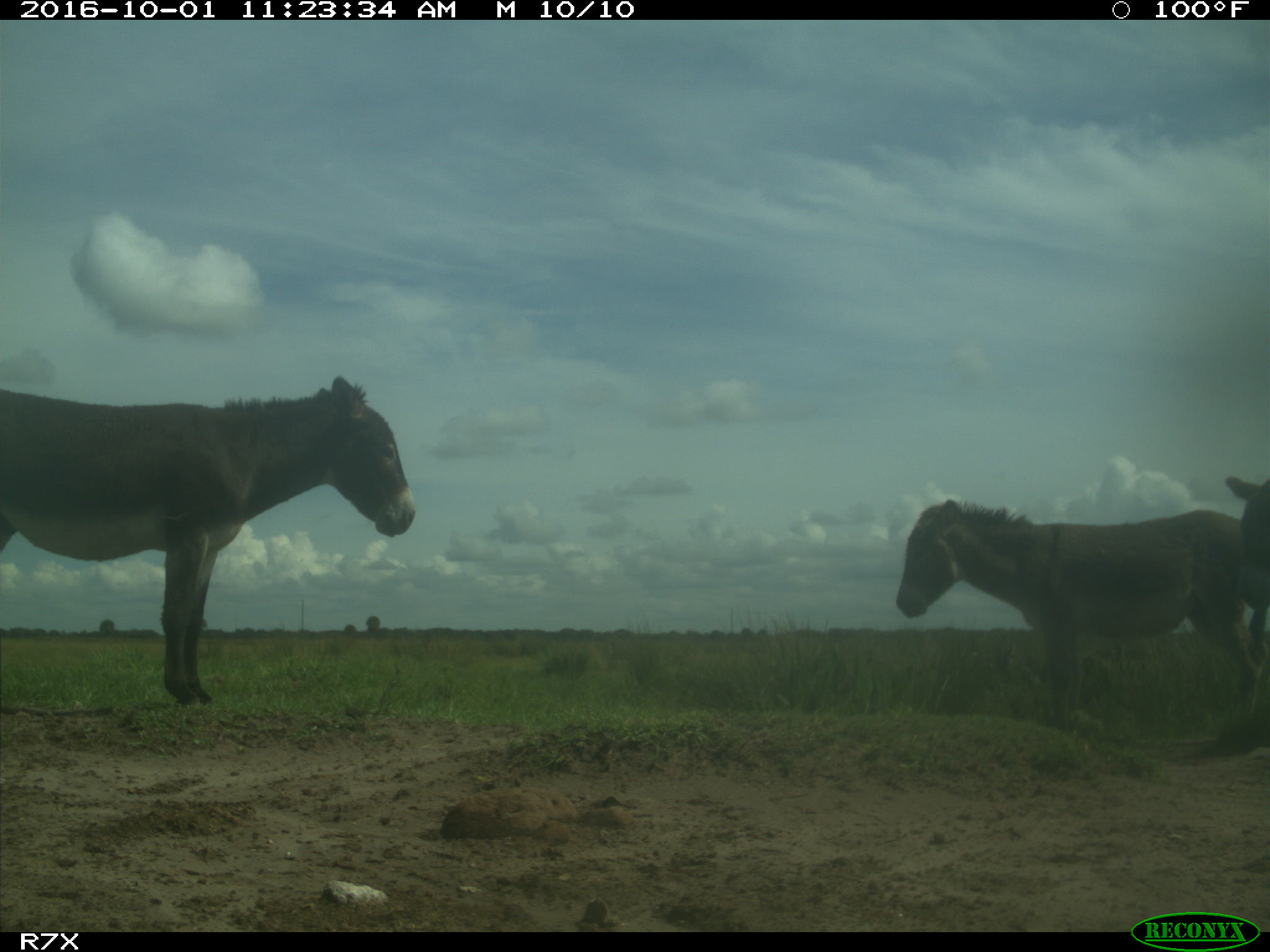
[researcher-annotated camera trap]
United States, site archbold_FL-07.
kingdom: Animalia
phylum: Chordata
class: Mammalia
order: Perissodactyla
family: Equidae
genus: Equus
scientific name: Equus africanus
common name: african wild ass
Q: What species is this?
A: Equus africanus (african wild ass).